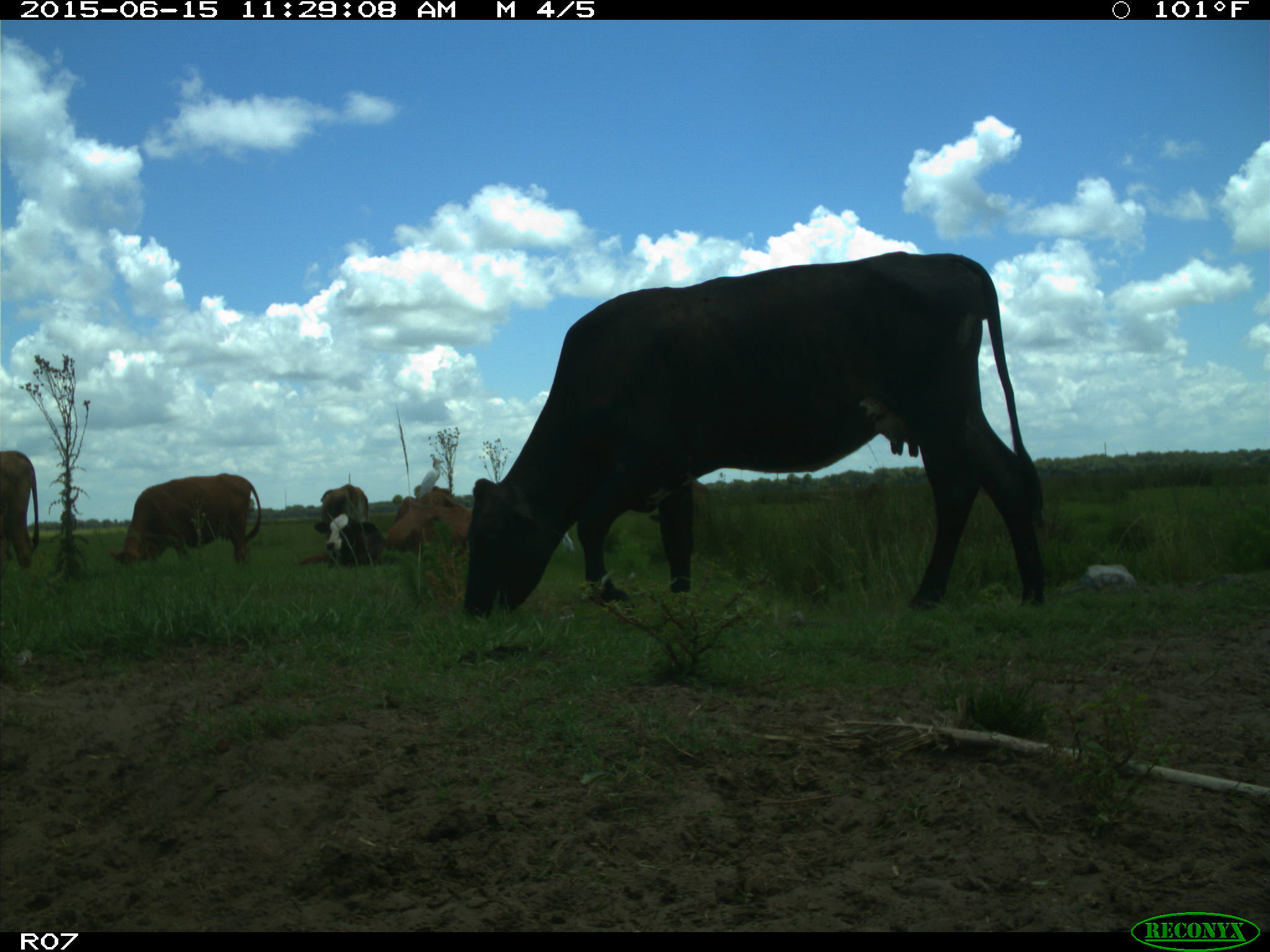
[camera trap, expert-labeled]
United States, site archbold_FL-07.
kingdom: Animalia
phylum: Chordata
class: Mammalia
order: Artiodactyla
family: Bovidae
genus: Bos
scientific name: Bos taurus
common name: domestic cow